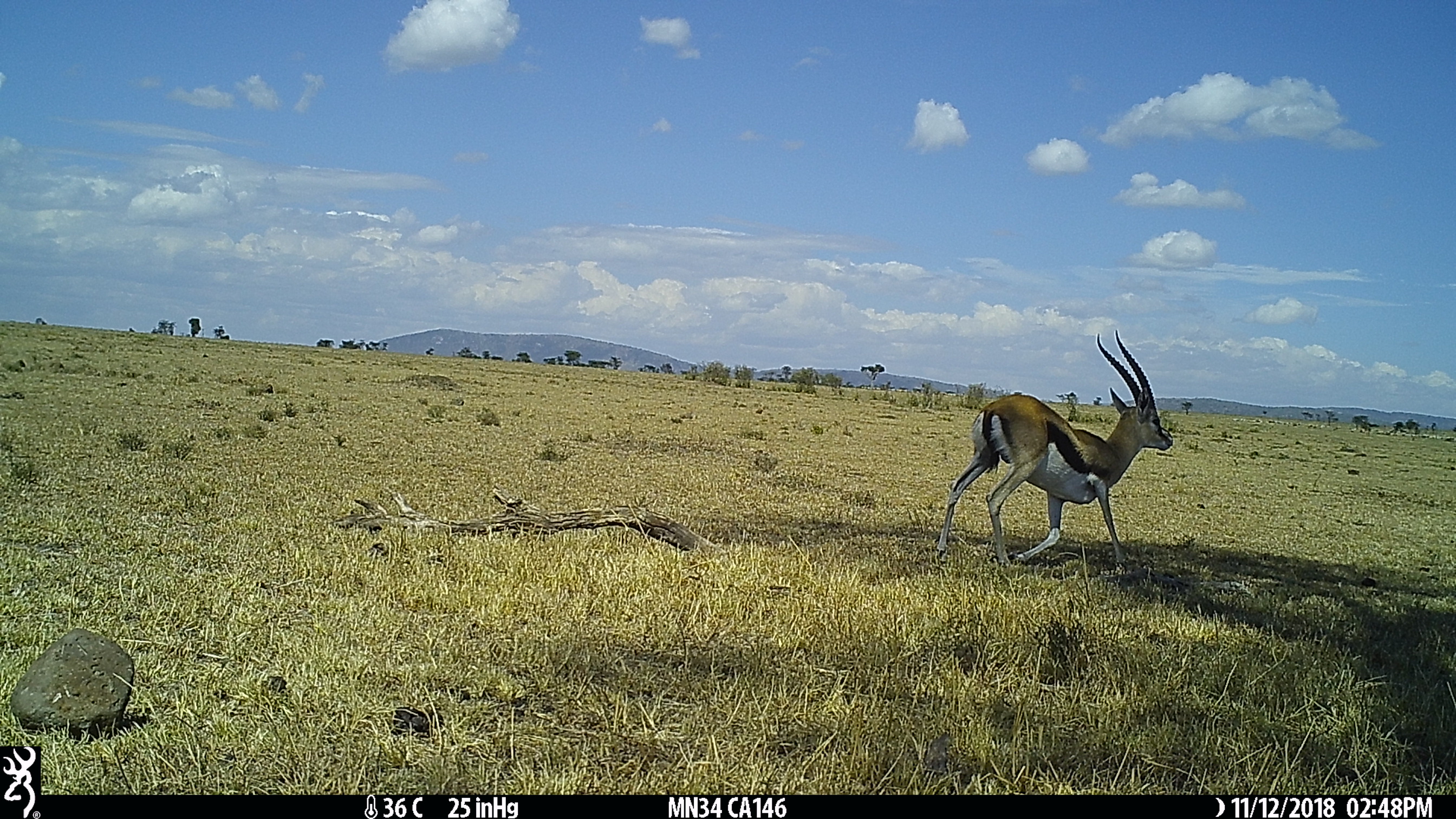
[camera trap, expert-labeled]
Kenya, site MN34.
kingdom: Animalia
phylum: Chordata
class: Mammalia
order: Artiodactyla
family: Bovidae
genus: Eudorcas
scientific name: Eudorcas thomsonii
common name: thomon's gazelle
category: gazelle thomsons